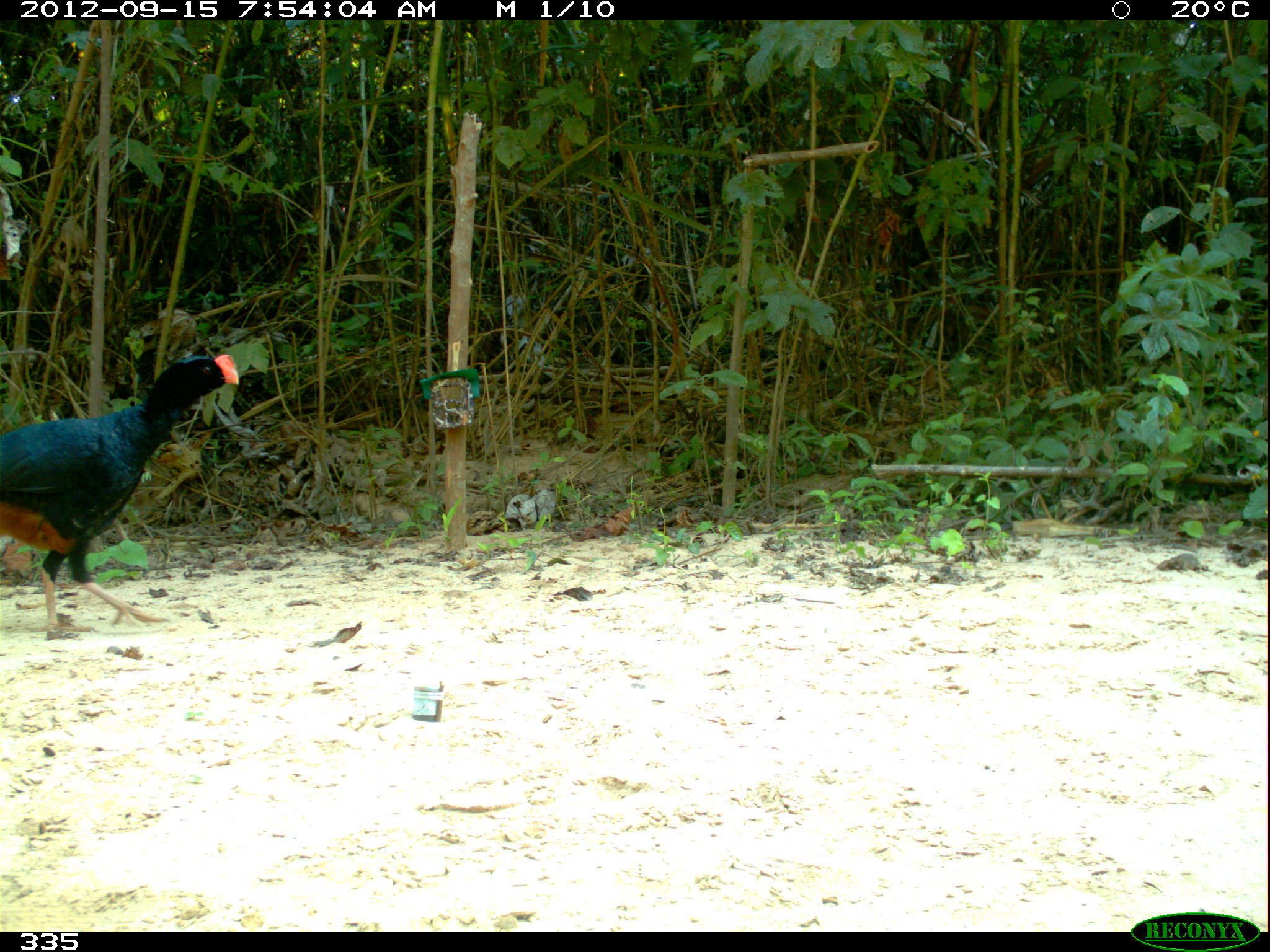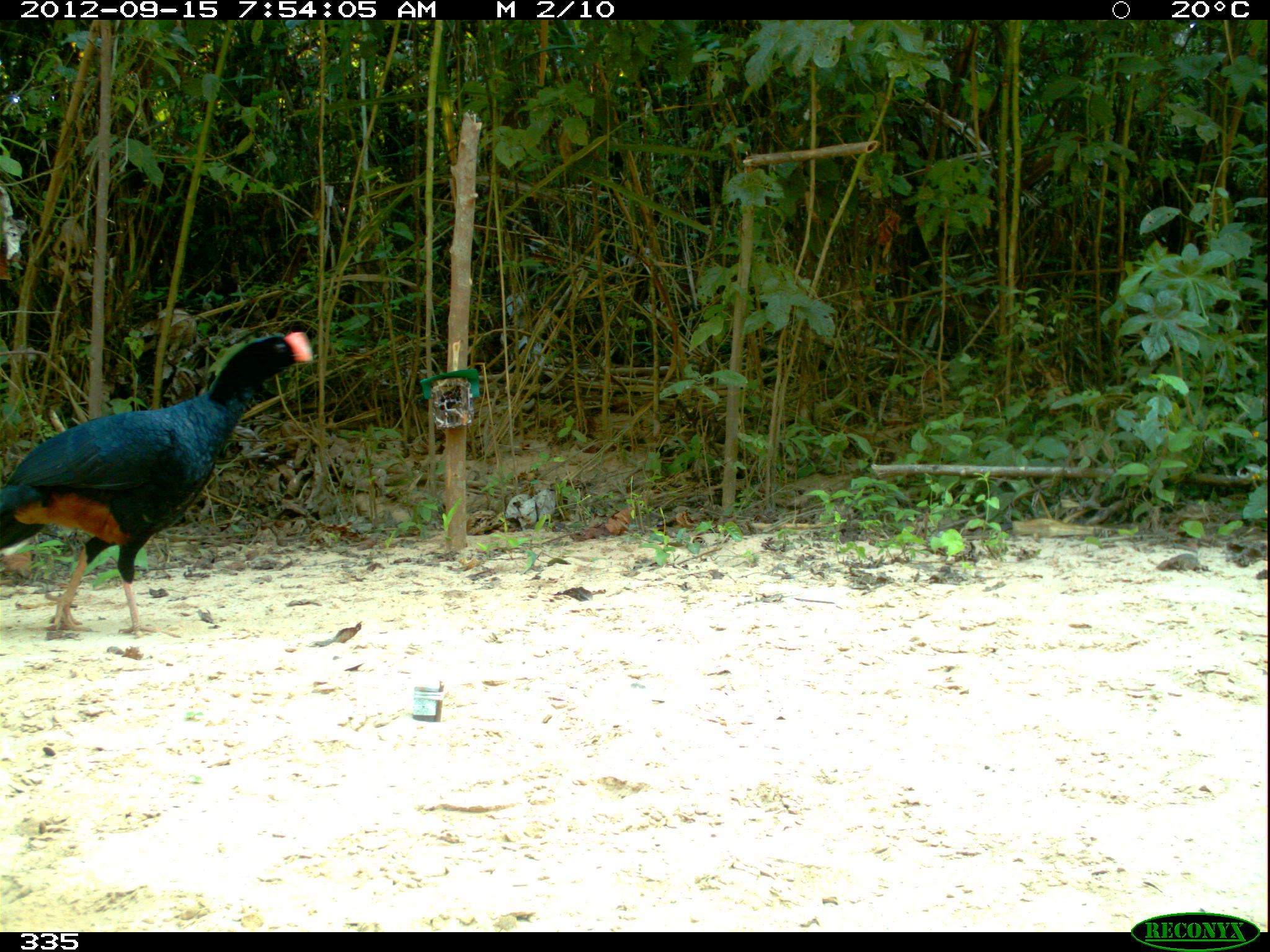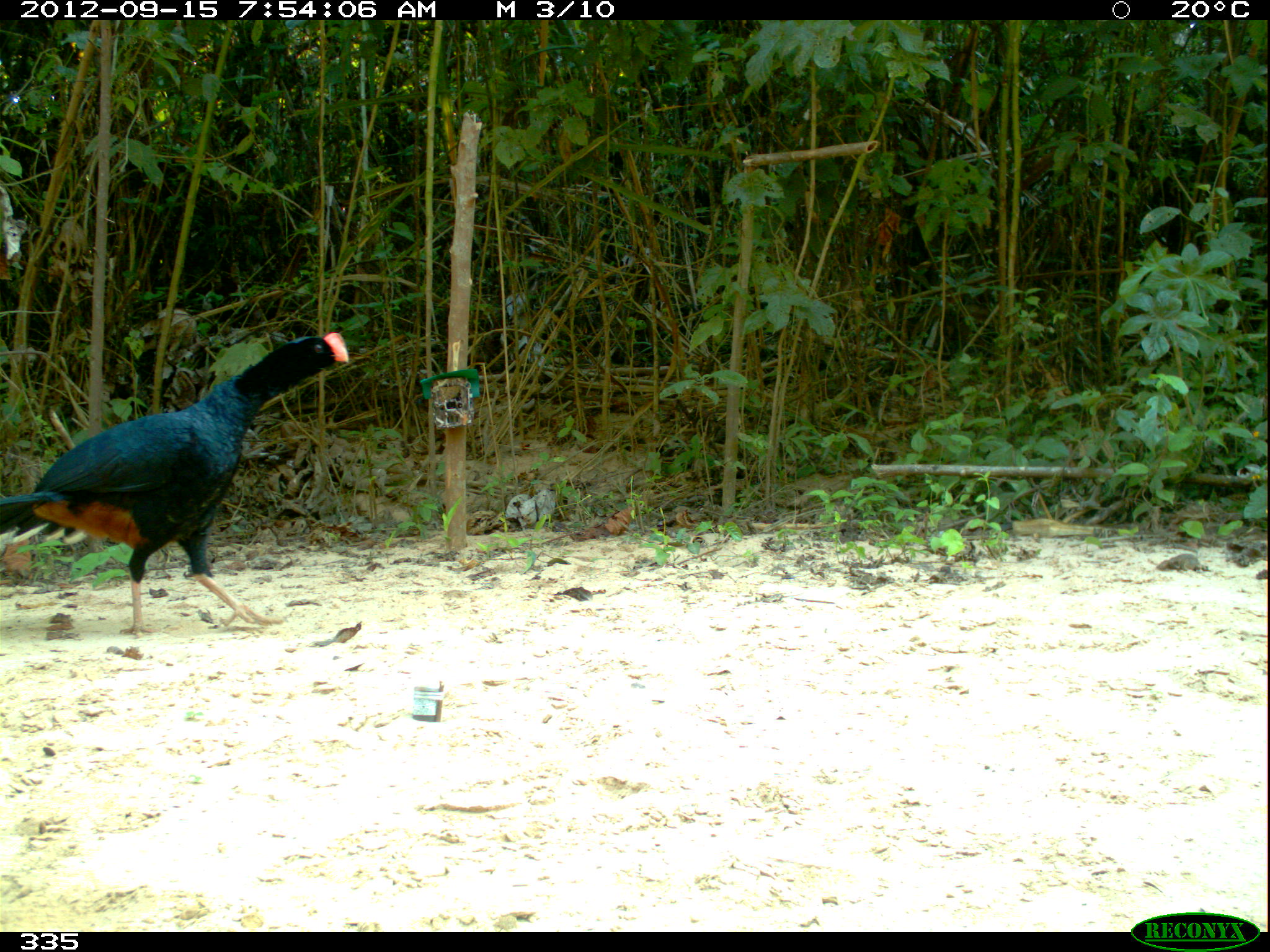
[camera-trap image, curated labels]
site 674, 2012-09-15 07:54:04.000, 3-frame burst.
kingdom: Animalia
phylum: Chordata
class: Aves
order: Galliformes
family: Cracidae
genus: Mitu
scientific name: Mitu tuberosum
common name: razor-billed curassow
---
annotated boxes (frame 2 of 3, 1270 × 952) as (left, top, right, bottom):
mitu tuberosum: (0, 329, 314, 638)